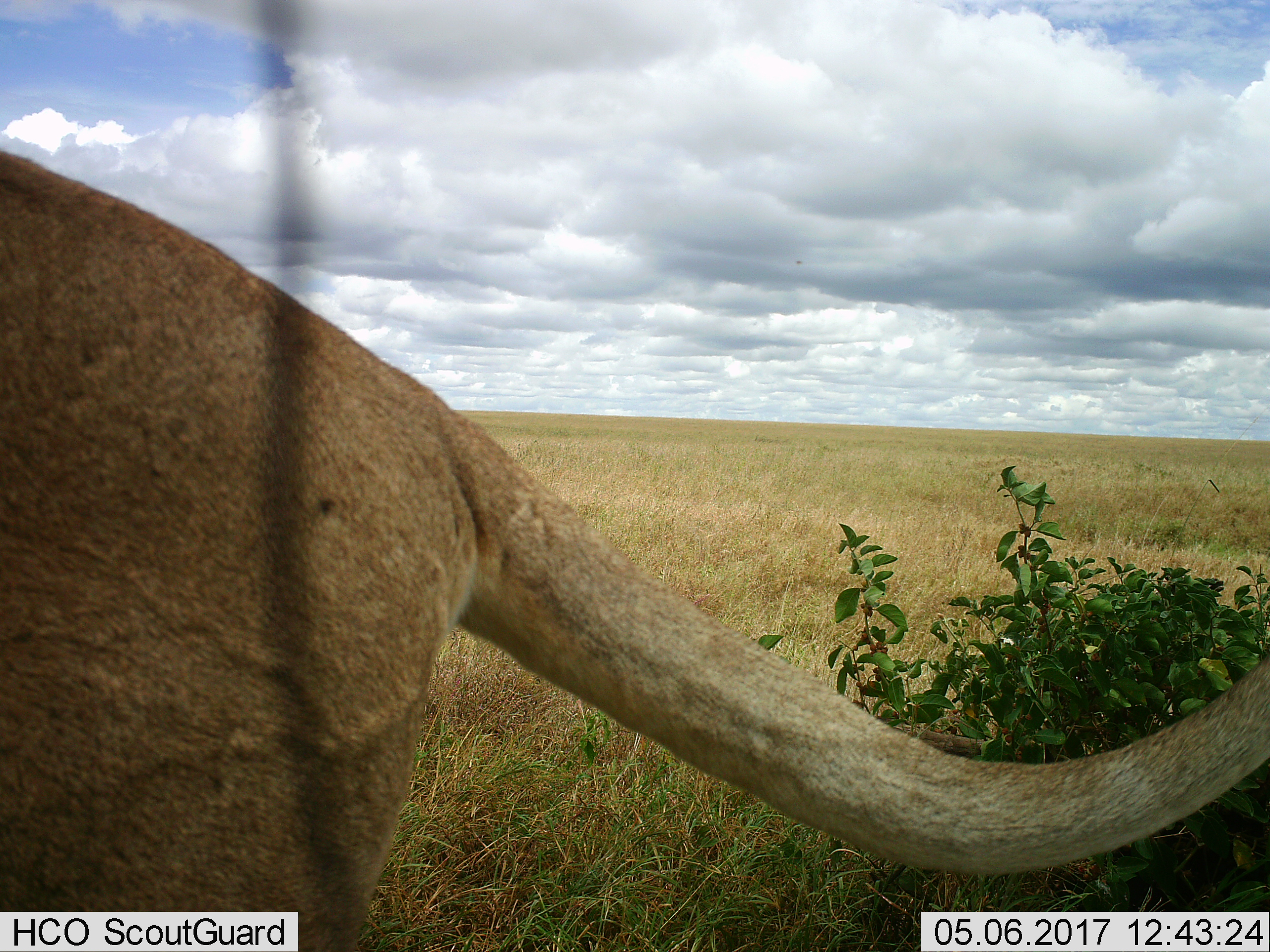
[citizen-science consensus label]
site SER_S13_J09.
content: unidentified animal